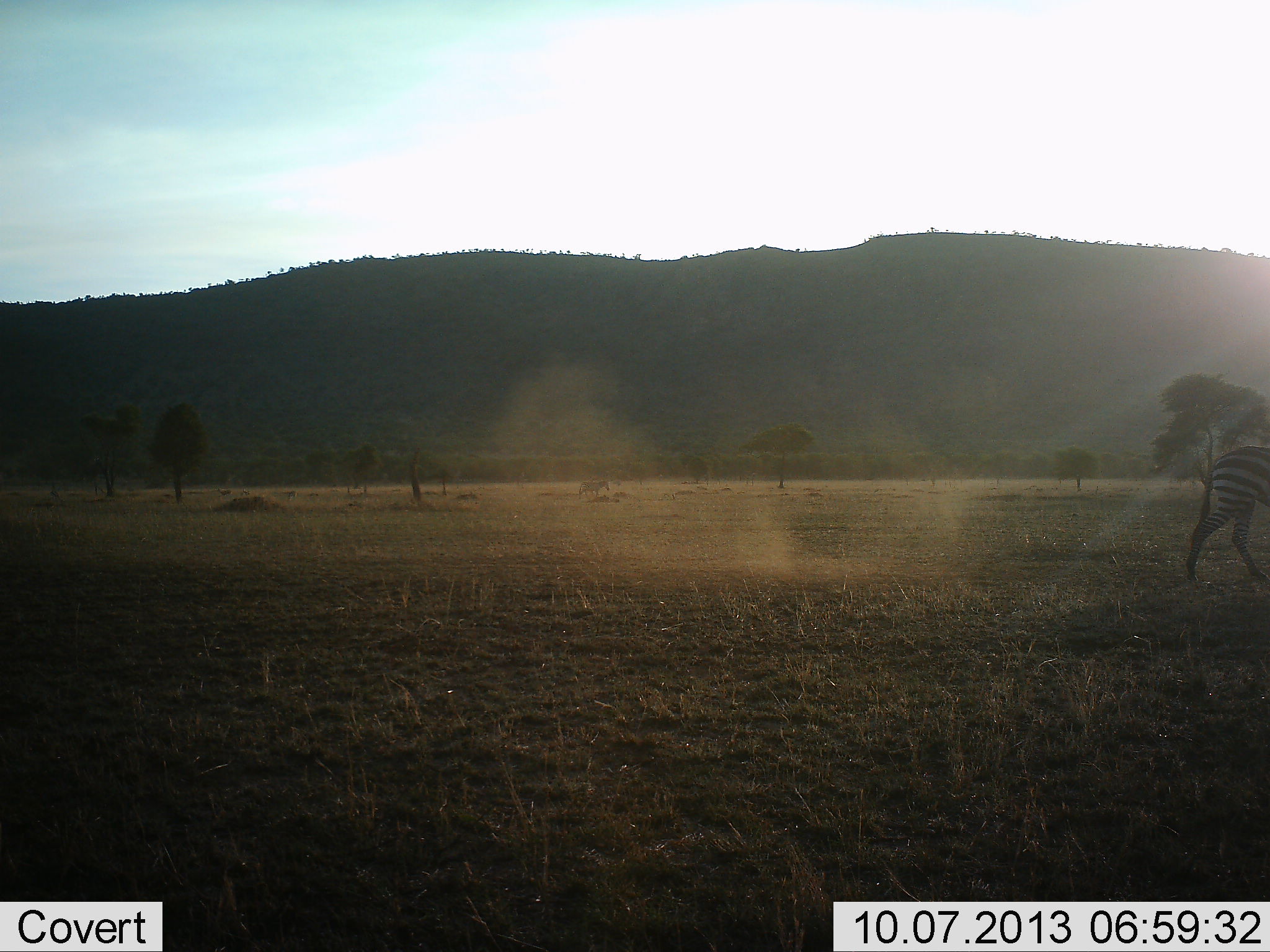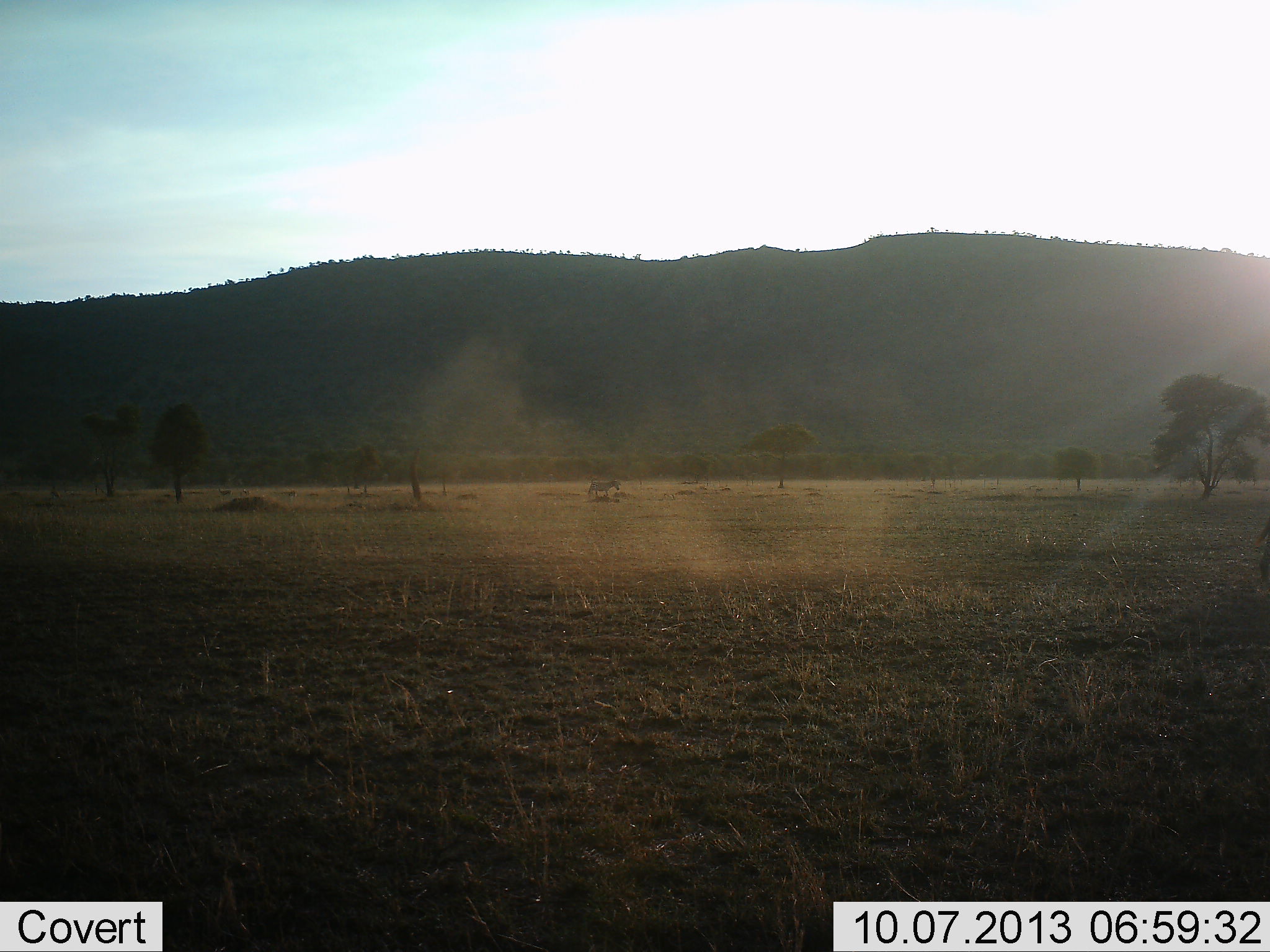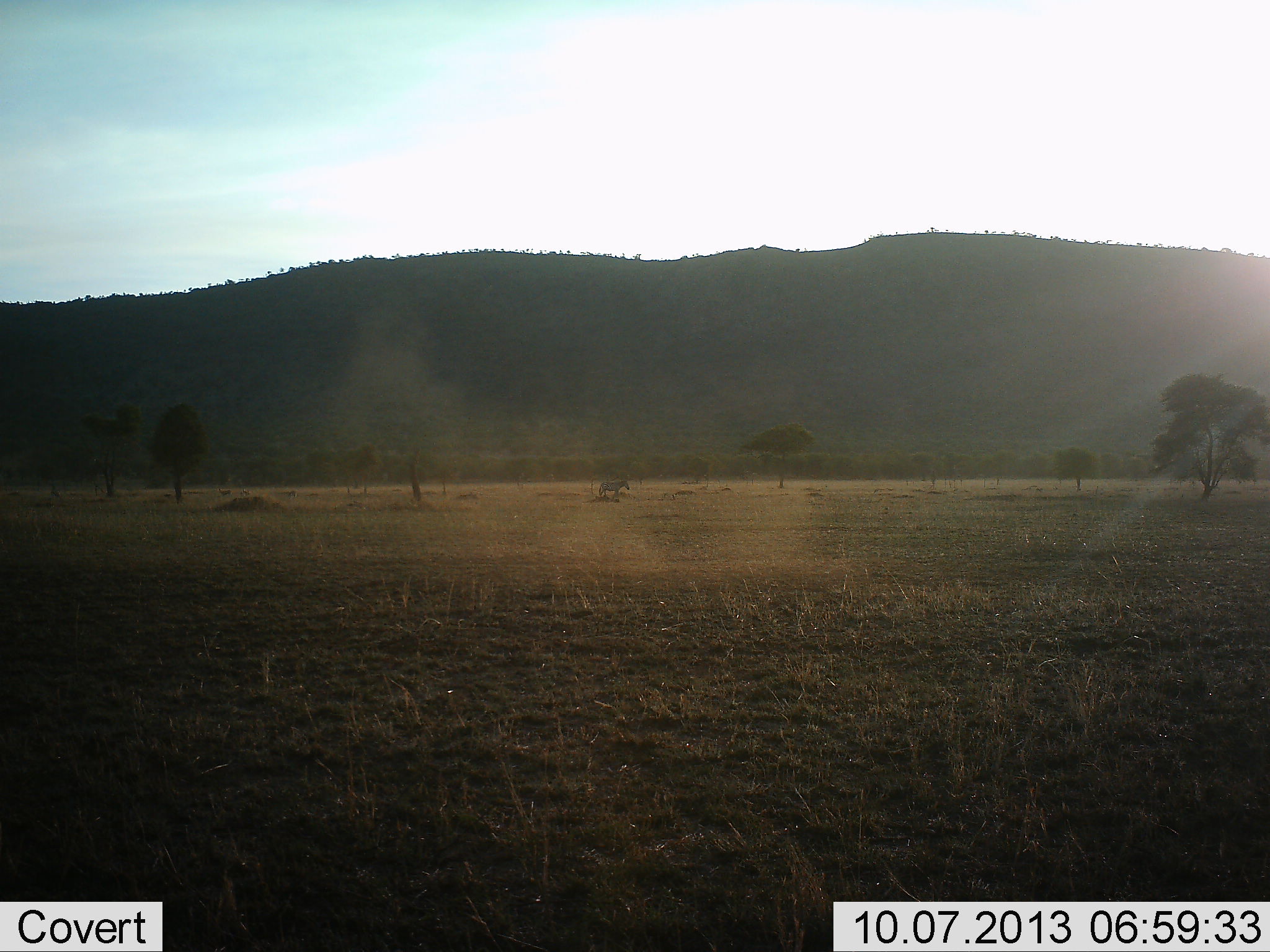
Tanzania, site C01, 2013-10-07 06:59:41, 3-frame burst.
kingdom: Animalia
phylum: Chordata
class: Mammalia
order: Perissodactyla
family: Equidae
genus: Equus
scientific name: Equus quagga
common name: plains zebra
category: zebra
Zebra (plains zebra) (Equus quagga), count 2. Behavior (volunteer vote fractions): standing 0%, resting 0%, moving 90%, interacting 0%. Young present (vote fraction): 0%. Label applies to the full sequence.